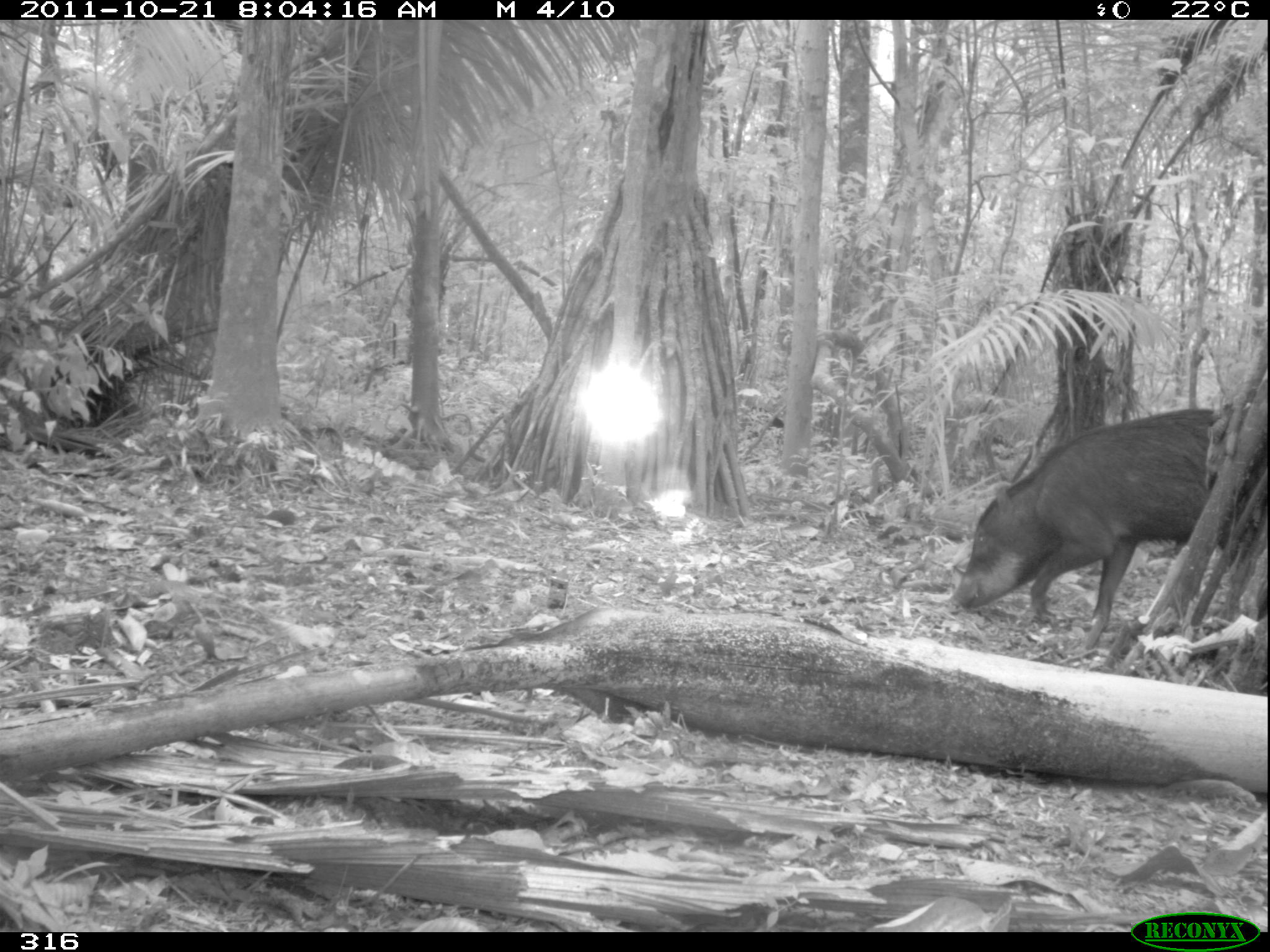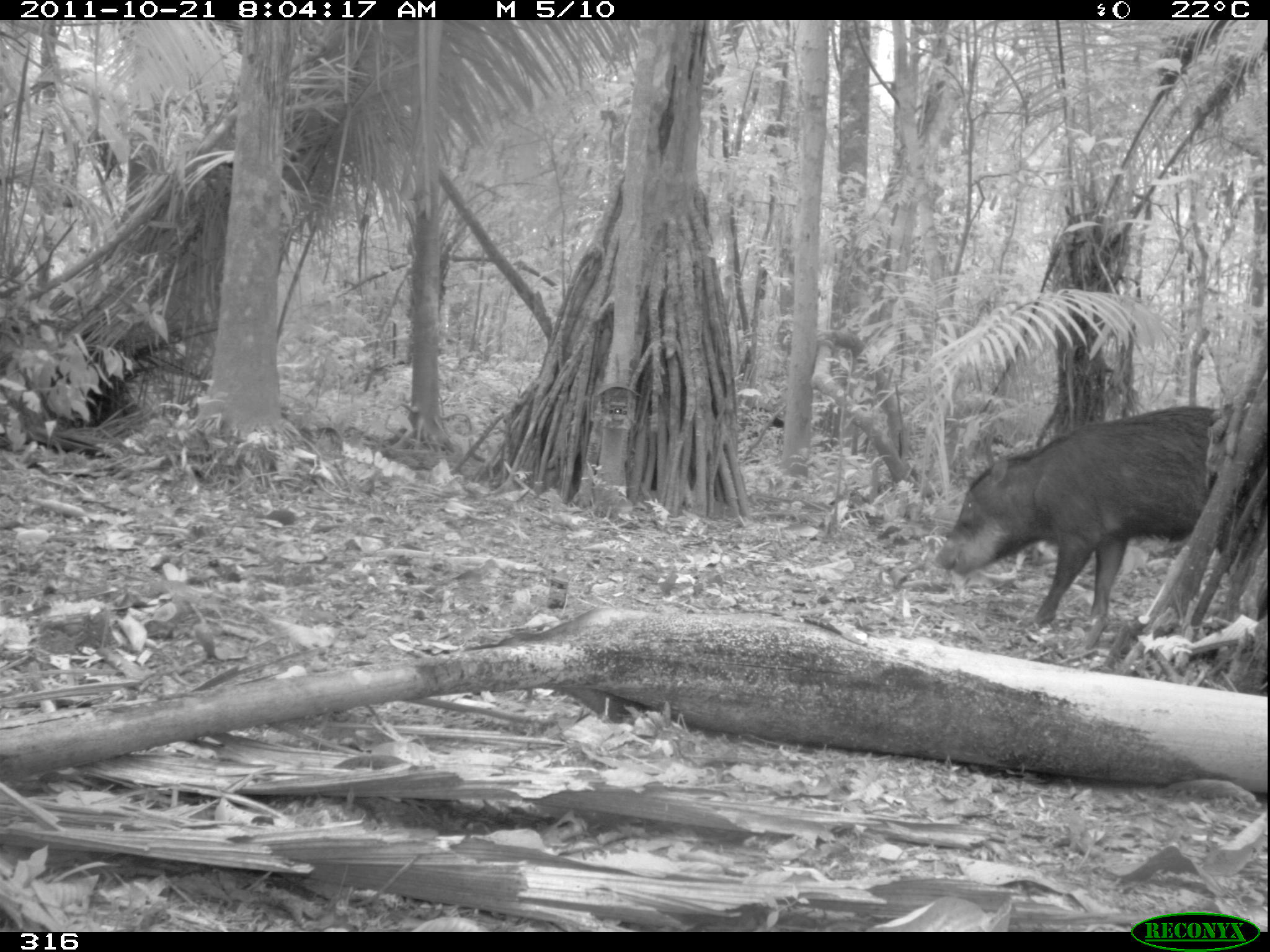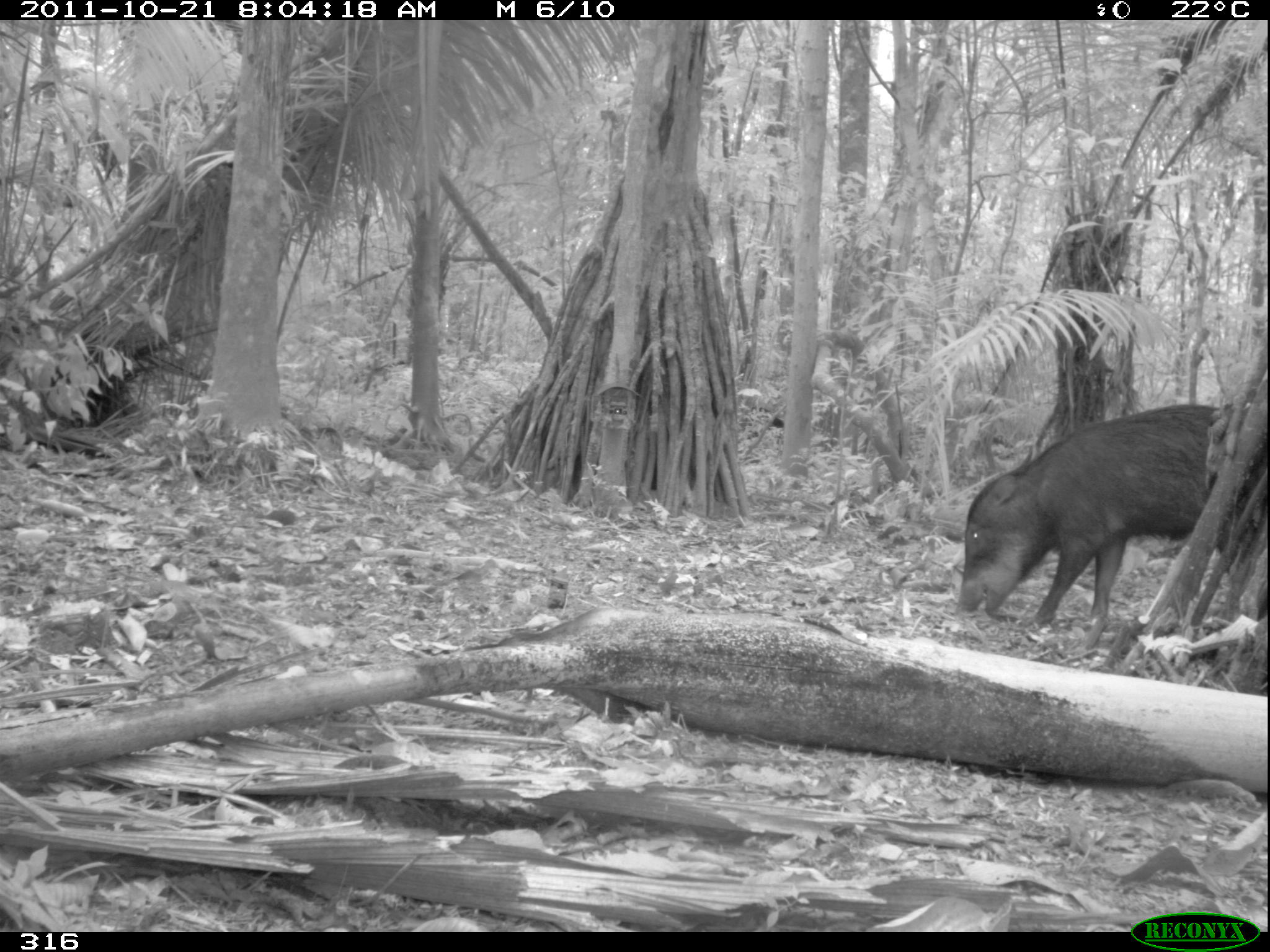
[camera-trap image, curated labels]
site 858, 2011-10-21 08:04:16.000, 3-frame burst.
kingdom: Animalia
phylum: Chordata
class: Mammalia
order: Artiodactyla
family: Tayassuidae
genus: Tayassu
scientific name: Tayassu pecari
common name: white-lipped peccary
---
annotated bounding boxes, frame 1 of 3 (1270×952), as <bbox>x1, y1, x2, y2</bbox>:
tayassu pecari: <bbox>947, 406, 1266, 622</bbox>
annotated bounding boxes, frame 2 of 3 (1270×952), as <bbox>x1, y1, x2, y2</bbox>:
tayassu pecari: <bbox>931, 403, 1265, 622</bbox>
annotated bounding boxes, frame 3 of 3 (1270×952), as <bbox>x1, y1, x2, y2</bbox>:
tayassu pecari: <bbox>950, 402, 1270, 628</bbox>